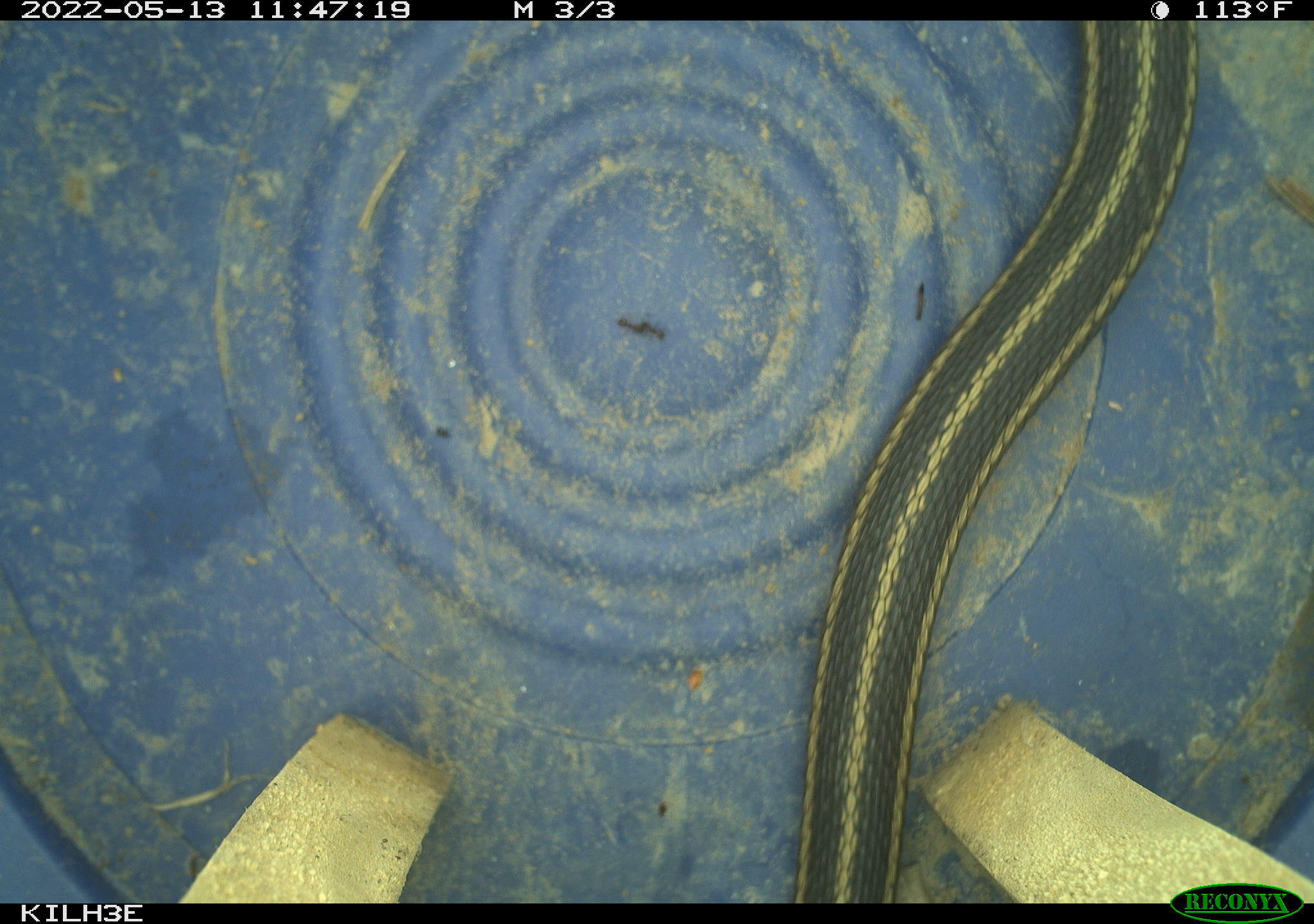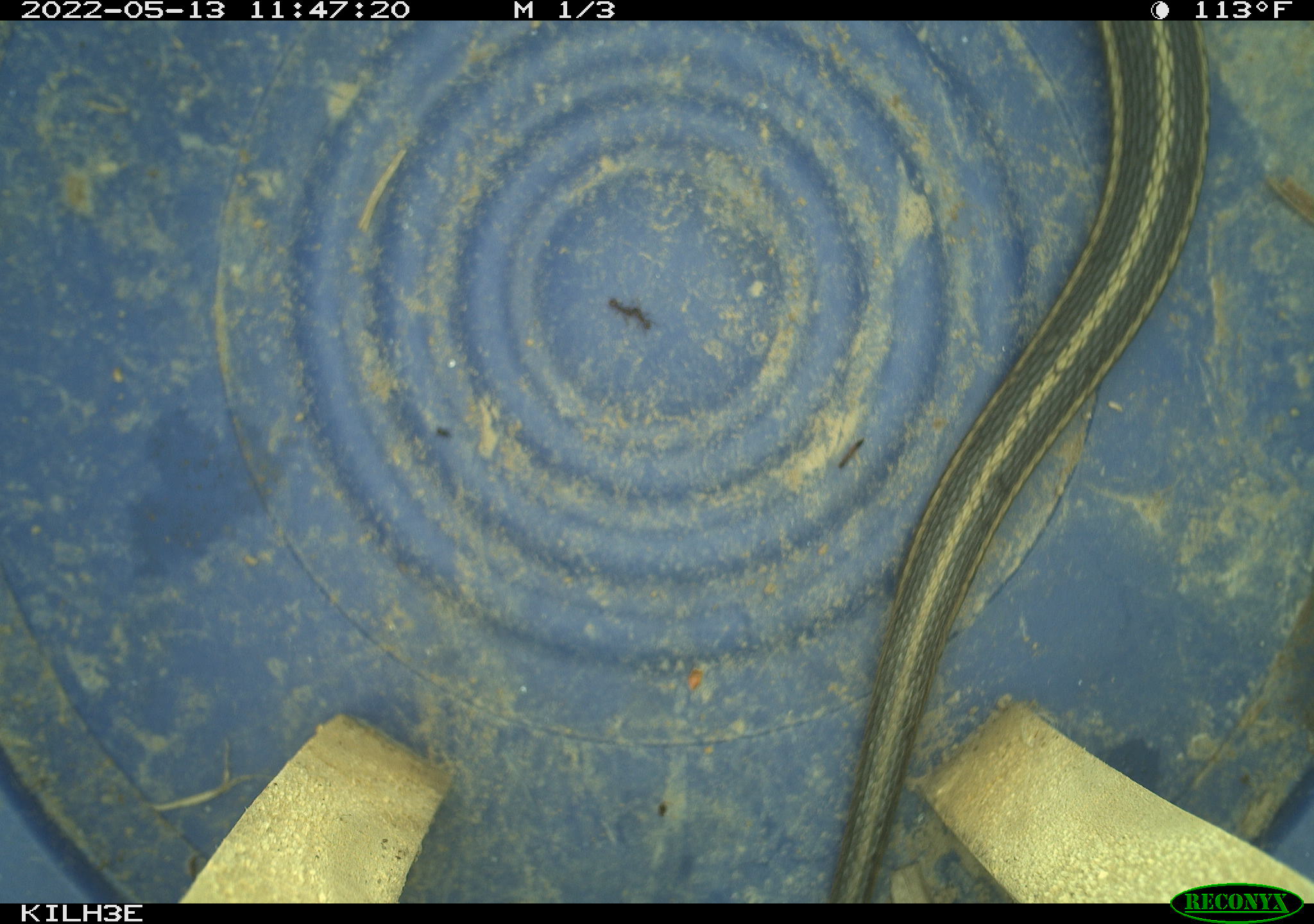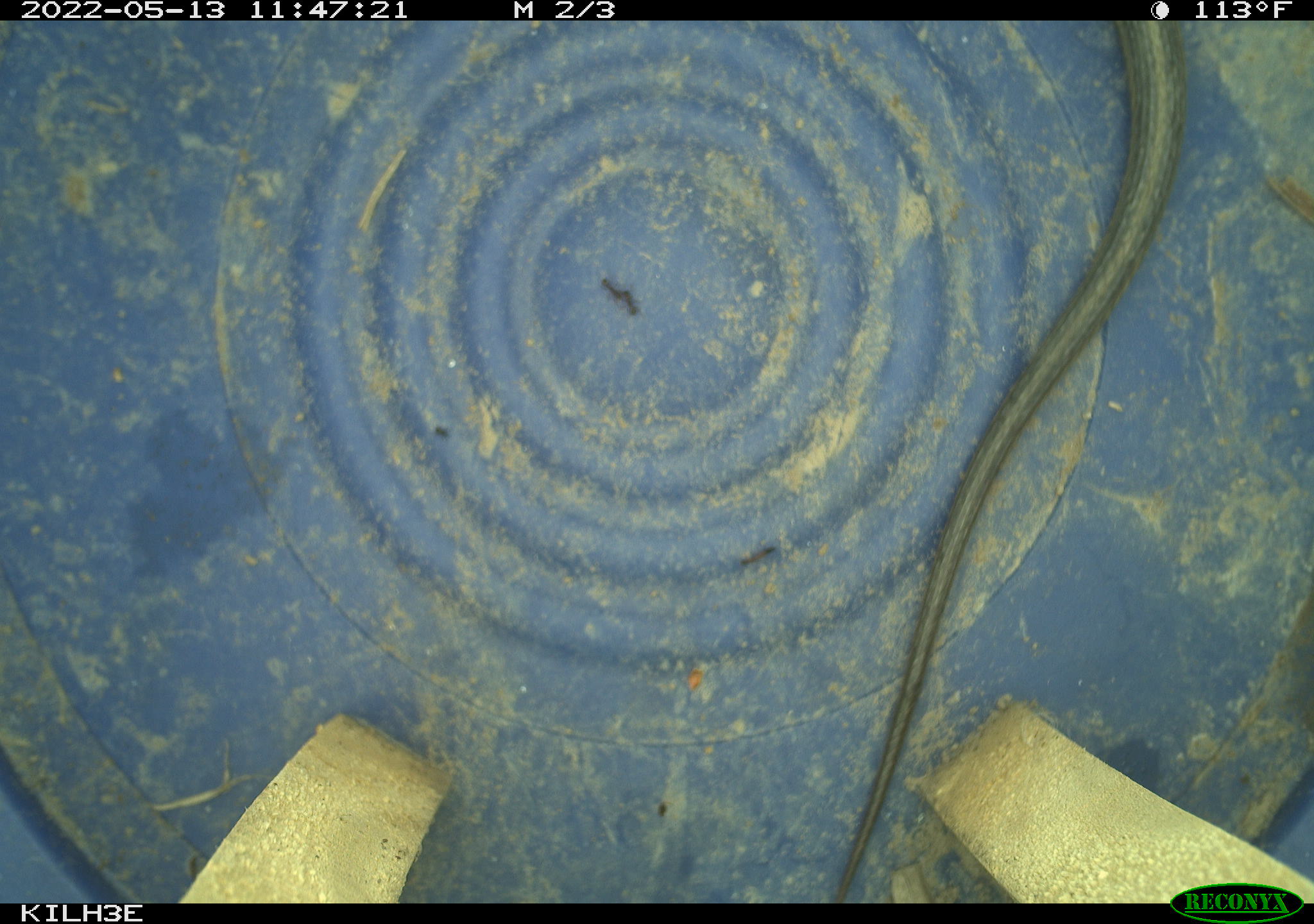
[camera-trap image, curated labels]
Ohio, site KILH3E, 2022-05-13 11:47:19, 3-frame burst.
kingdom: Animalia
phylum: Chordata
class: Reptilia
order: Squamata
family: Colubridae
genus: Thamnophis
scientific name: Thamnophis sirtalis sirtalis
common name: eastern gartersnake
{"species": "eastern gartersnake (Thamnophis sirtalis sirtalis)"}